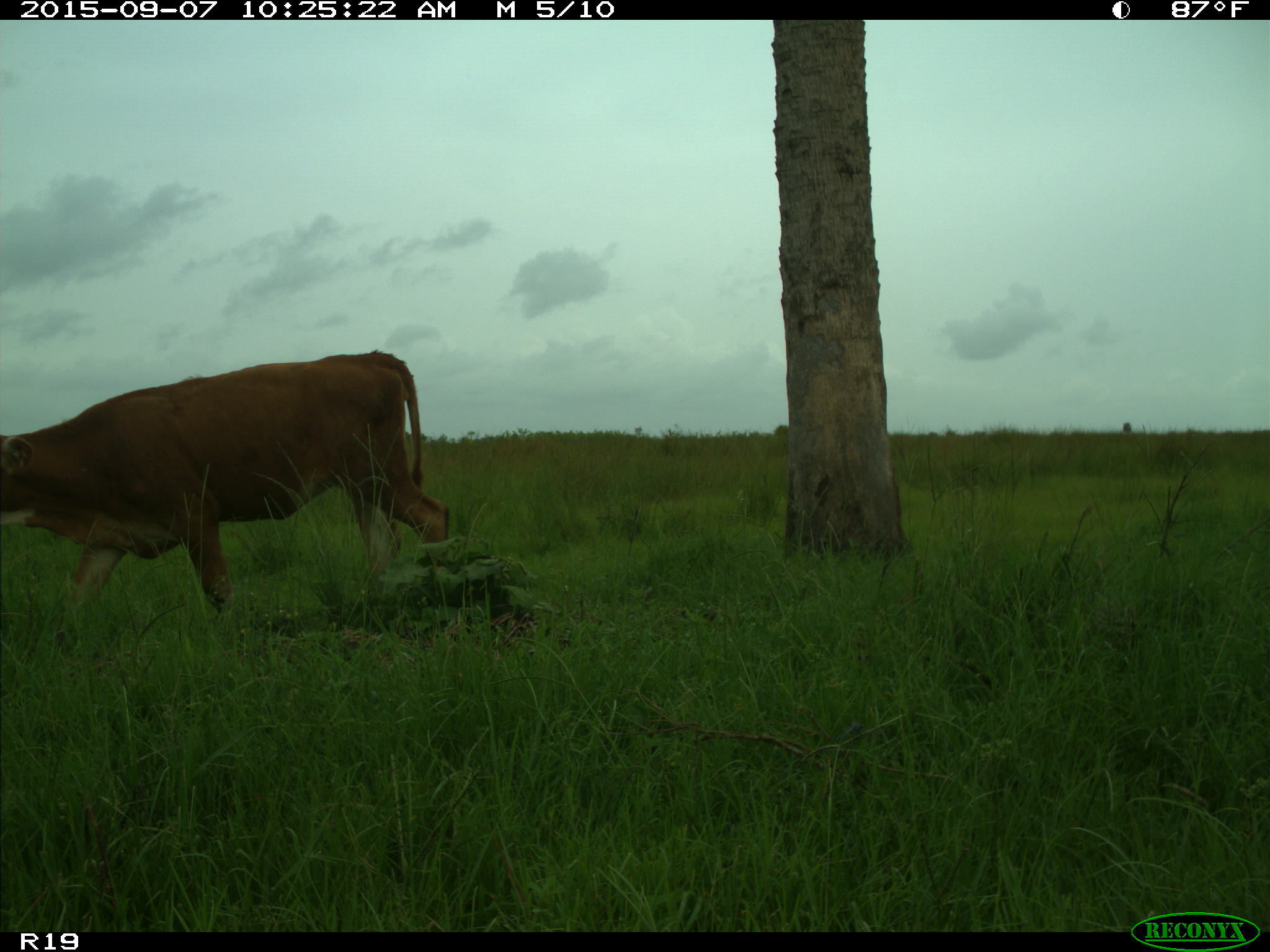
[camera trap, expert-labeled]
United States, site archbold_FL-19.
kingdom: Animalia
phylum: Chordata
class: Mammalia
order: Artiodactyla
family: Bovidae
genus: Bos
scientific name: Bos taurus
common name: domestic cow